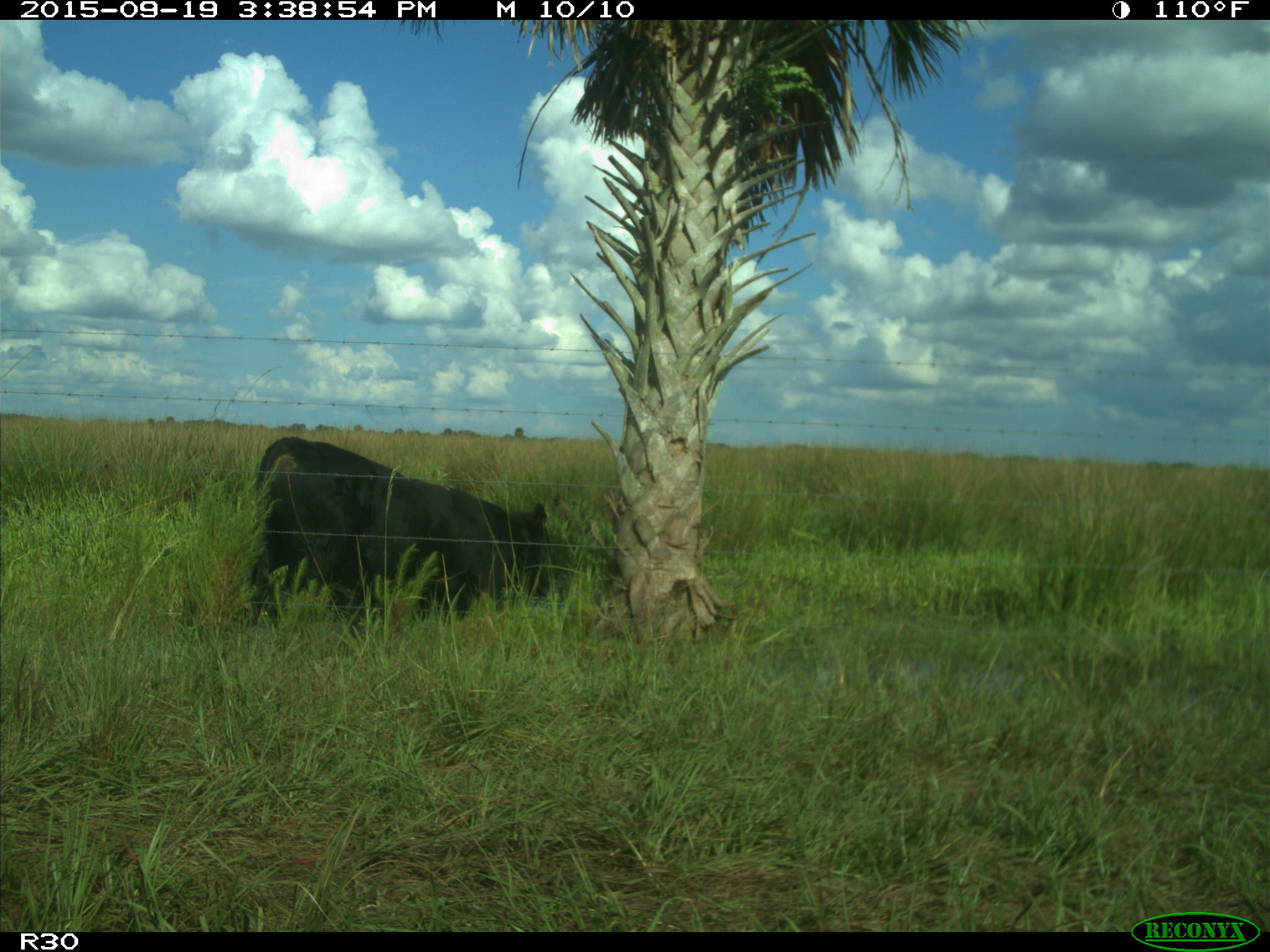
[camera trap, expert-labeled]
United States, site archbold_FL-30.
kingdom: Animalia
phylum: Chordata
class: Mammalia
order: Artiodactyla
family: Bovidae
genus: Bos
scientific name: Bos taurus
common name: domestic cow